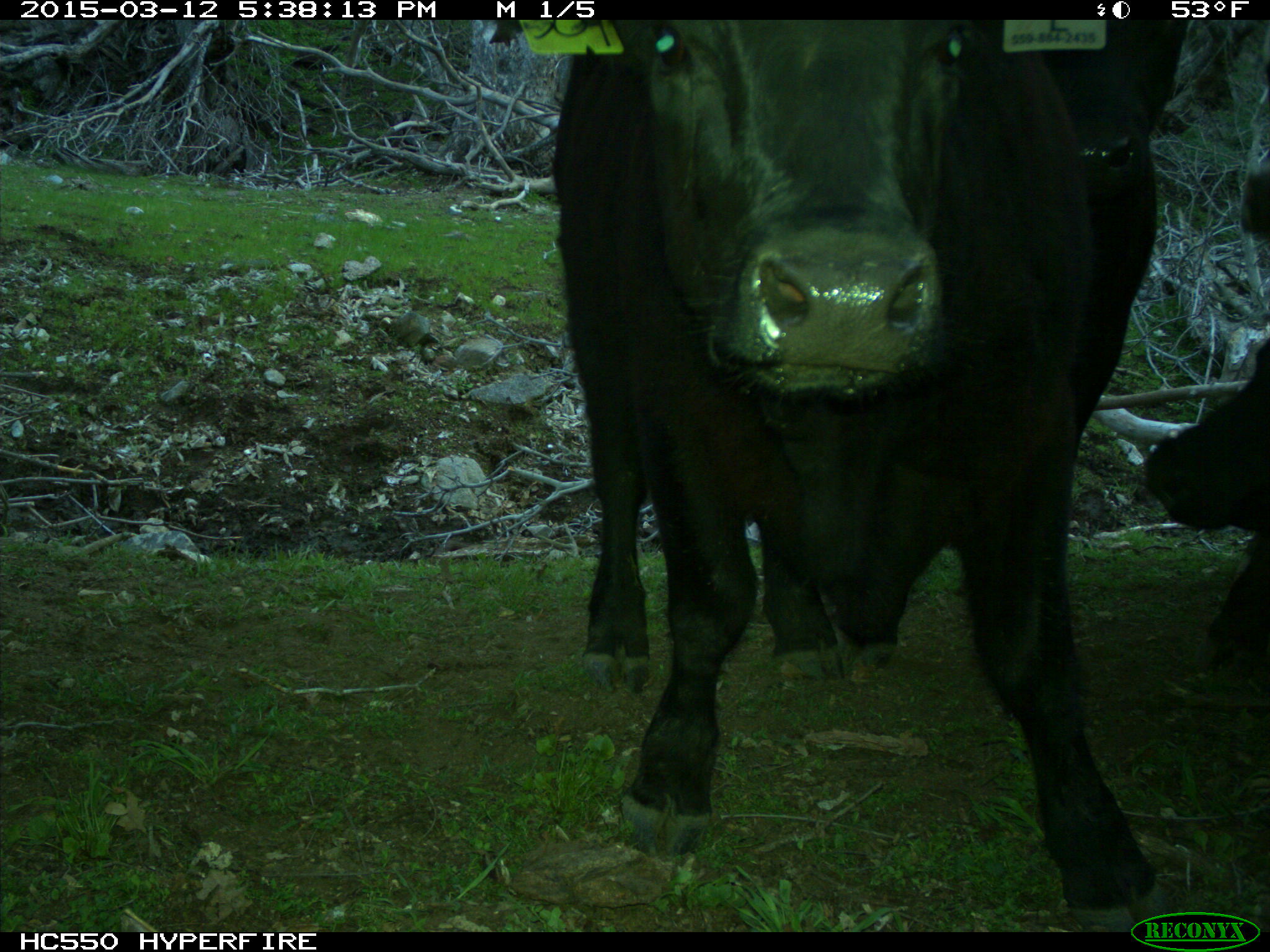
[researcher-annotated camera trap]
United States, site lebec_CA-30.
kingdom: Animalia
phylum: Chordata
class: Mammalia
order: Artiodactyla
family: Bovidae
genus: Bos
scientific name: Bos taurus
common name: domestic cow